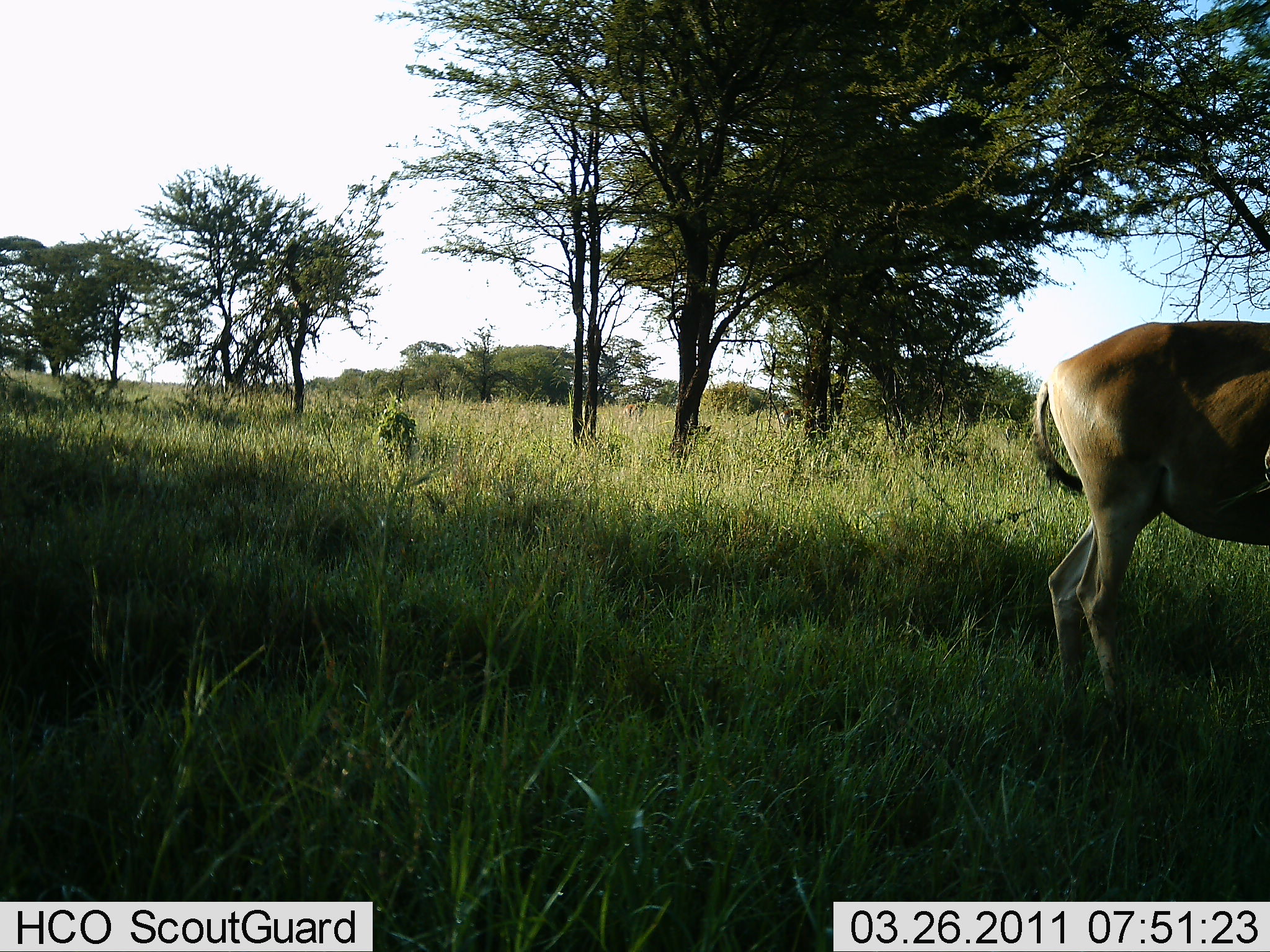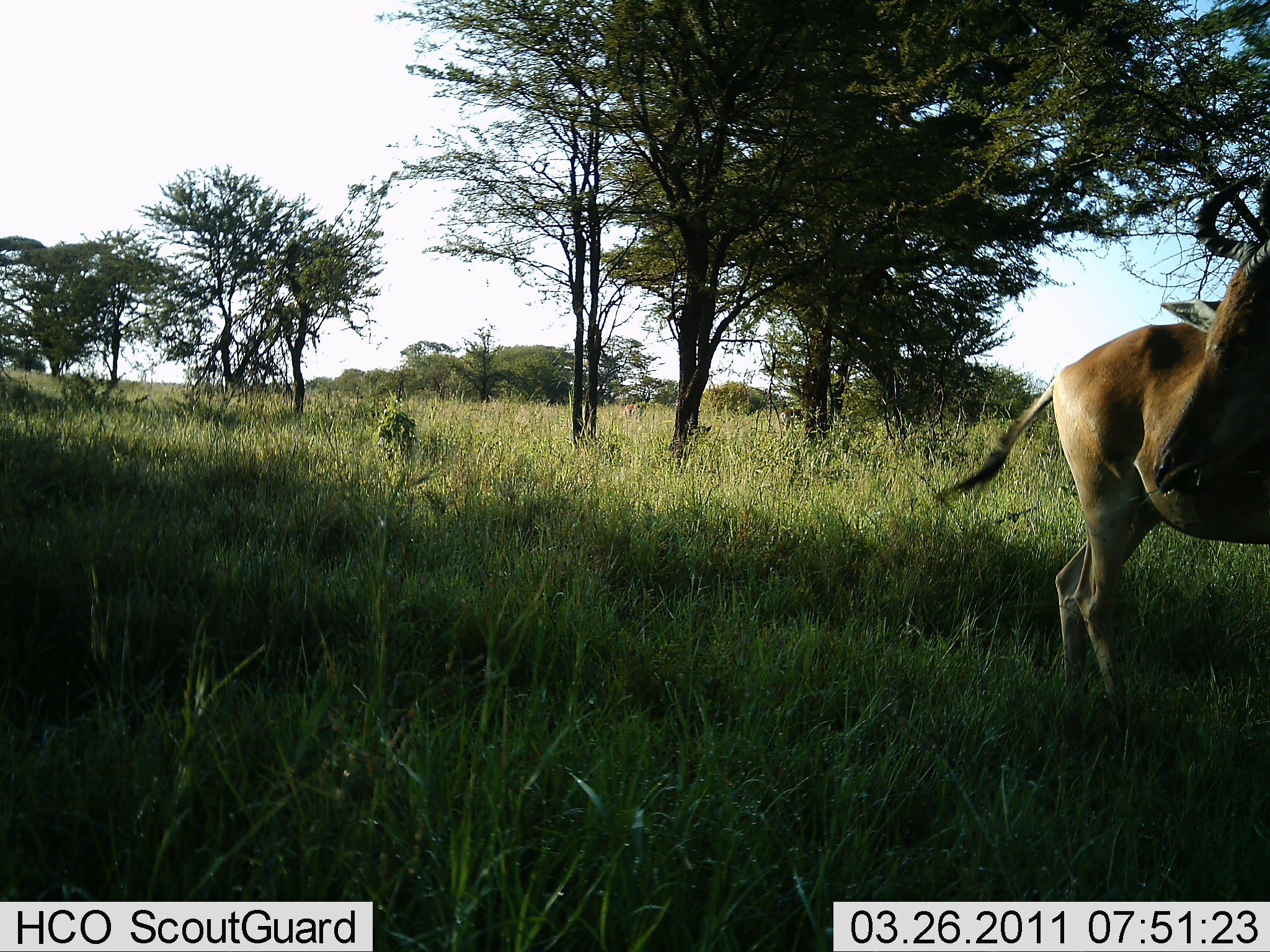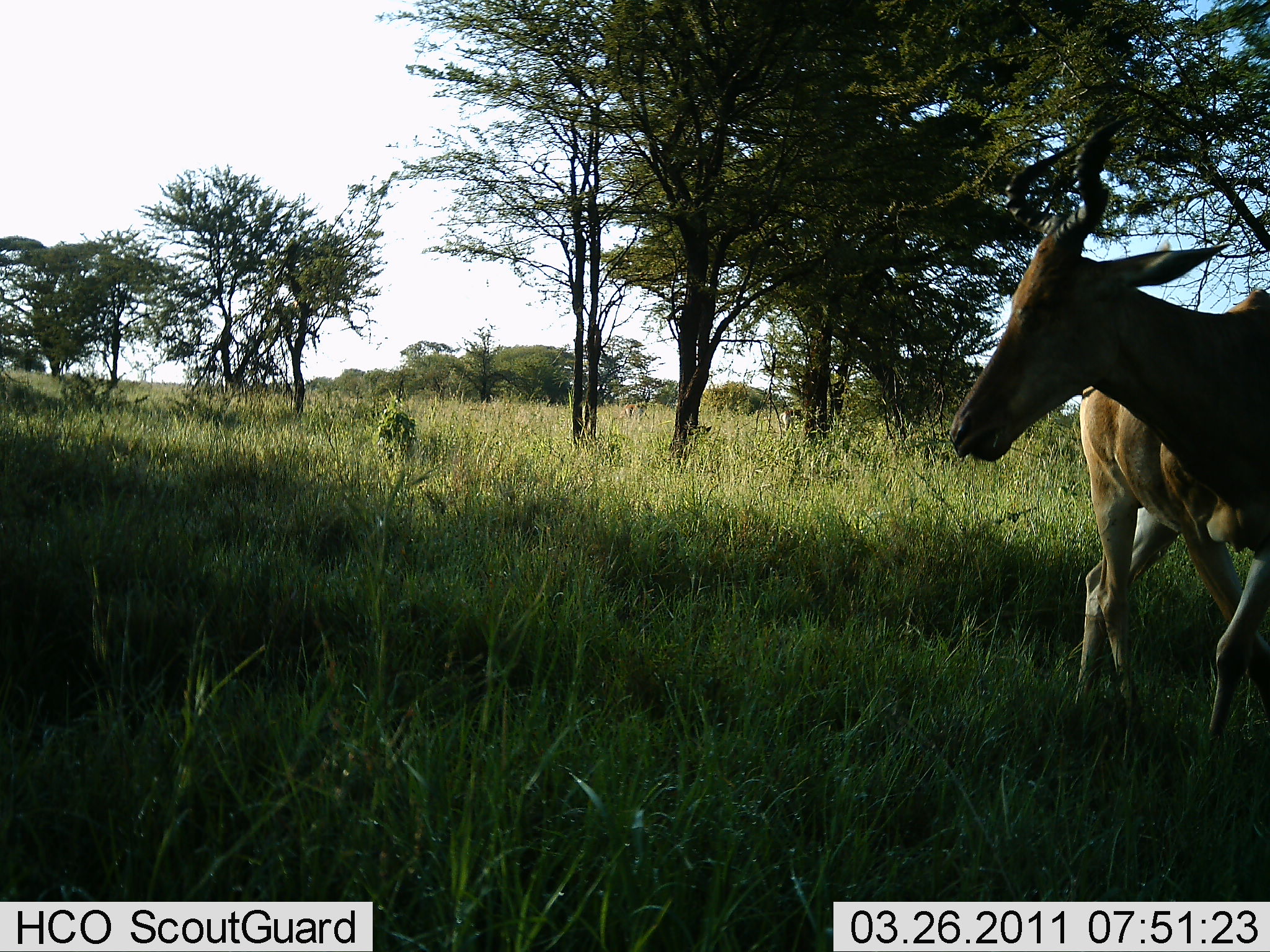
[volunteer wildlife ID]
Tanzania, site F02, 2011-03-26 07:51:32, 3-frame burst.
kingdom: Animalia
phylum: Chordata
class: Mammalia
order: Artiodactyla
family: Bovidae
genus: Alcelaphus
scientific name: Alcelaphus buselaphus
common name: hartebeest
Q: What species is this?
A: Hartebeest (Alcelaphus buselaphus).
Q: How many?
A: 1.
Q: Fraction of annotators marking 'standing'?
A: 46%.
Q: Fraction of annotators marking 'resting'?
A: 0%.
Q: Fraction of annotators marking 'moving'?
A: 69%.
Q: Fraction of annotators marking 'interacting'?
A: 0%.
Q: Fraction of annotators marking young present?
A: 0%.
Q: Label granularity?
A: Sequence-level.